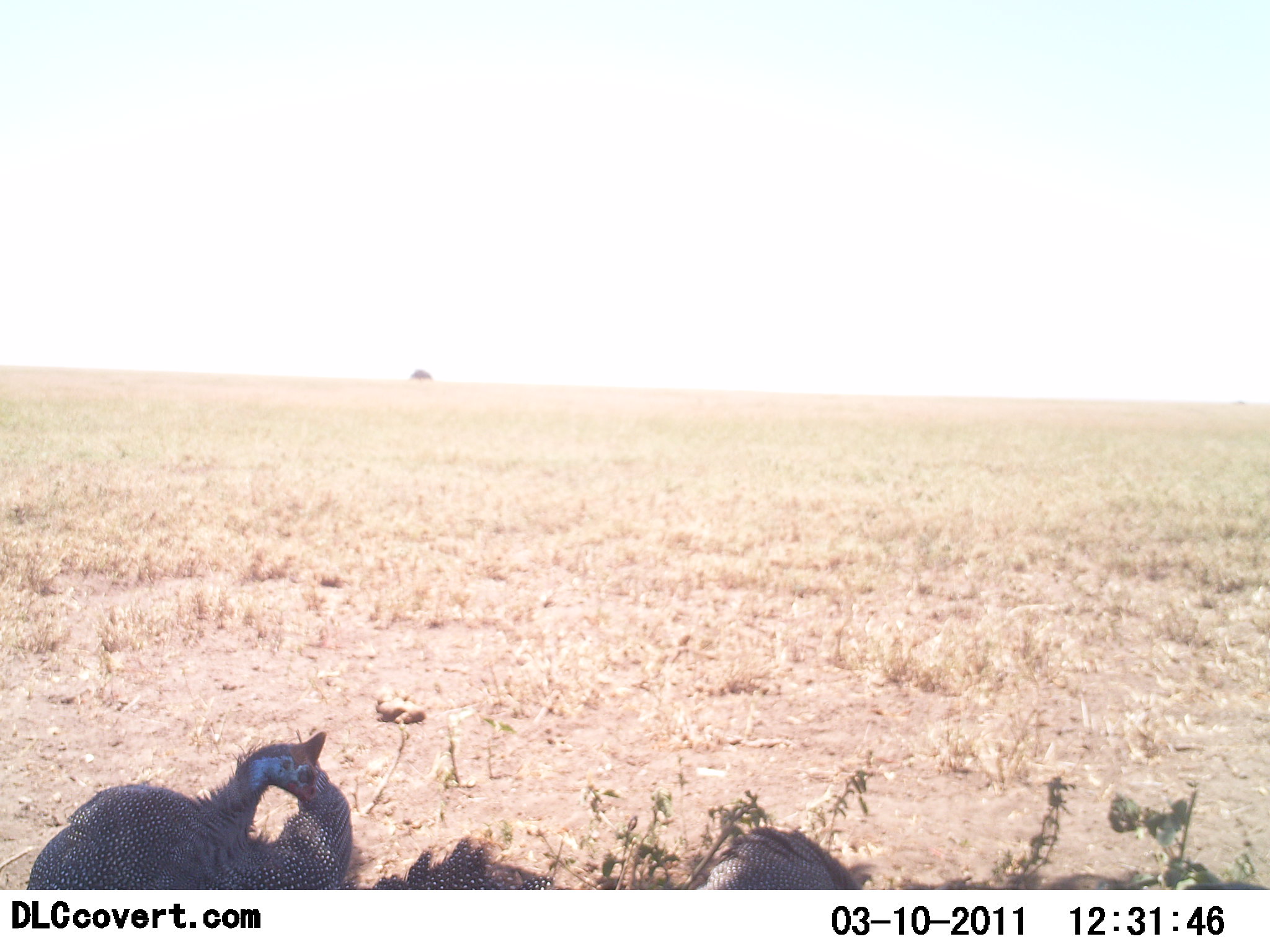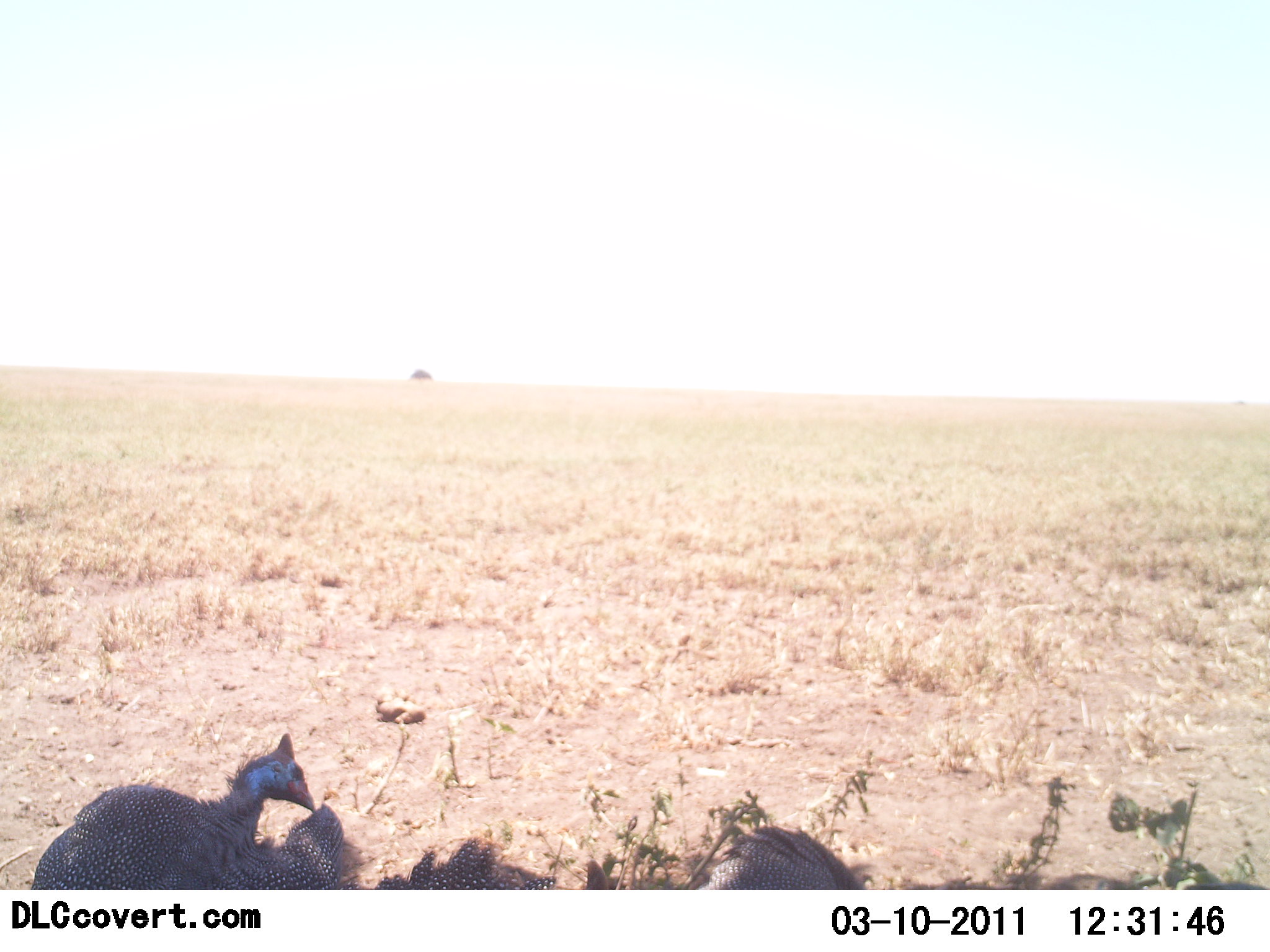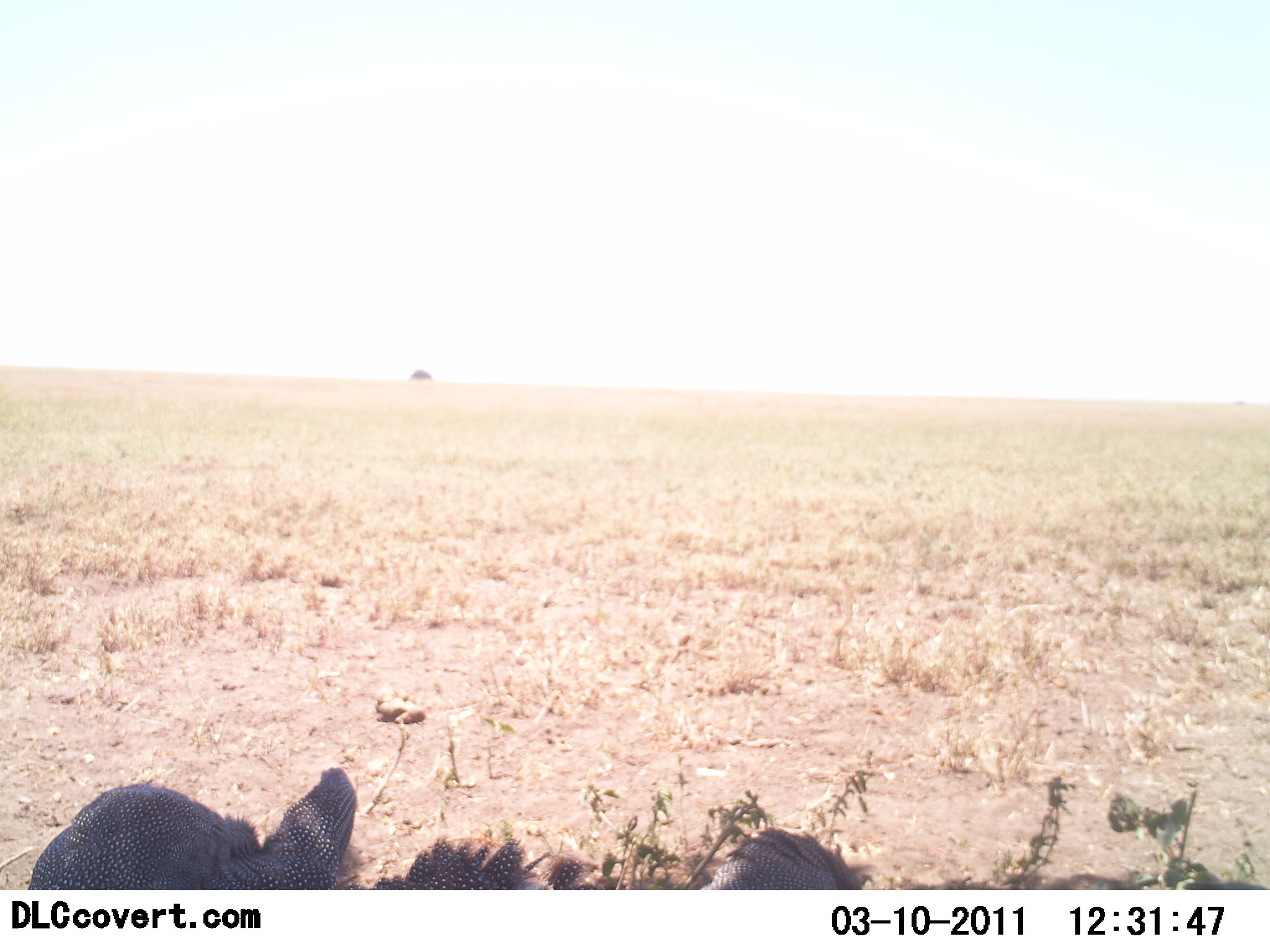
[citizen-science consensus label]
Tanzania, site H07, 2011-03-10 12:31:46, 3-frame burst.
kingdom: Animalia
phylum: Chordata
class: Aves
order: Galliformes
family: Numididae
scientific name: Numididae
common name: guinea fowl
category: guineafowl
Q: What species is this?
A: Guineafowl (guinea fowl) (Numididae).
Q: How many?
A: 3.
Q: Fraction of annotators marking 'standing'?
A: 47%.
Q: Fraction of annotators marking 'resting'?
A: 33%.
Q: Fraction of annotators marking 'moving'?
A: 13%.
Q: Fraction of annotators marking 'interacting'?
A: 7%.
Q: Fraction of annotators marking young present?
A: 0%.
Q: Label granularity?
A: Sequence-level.